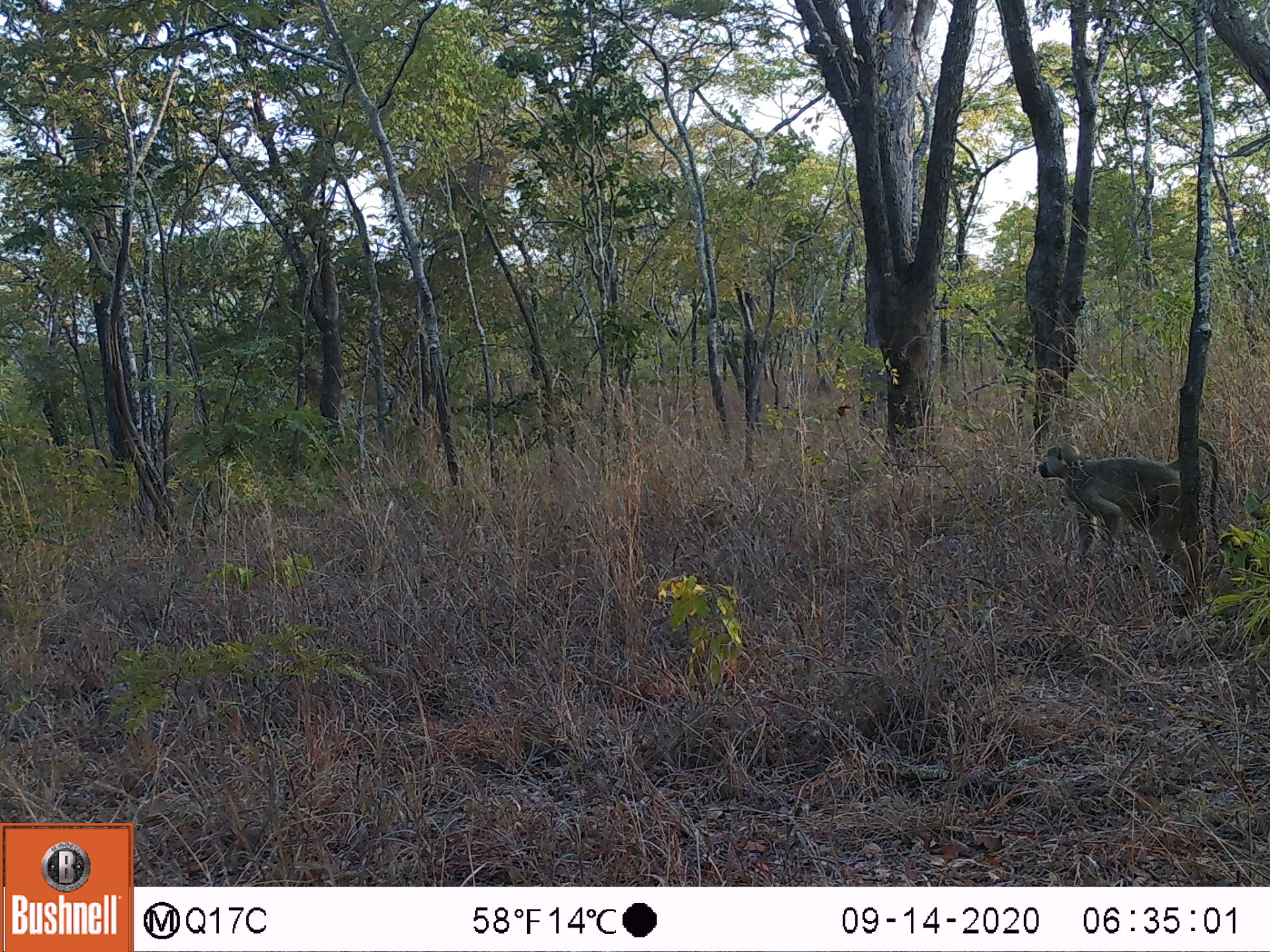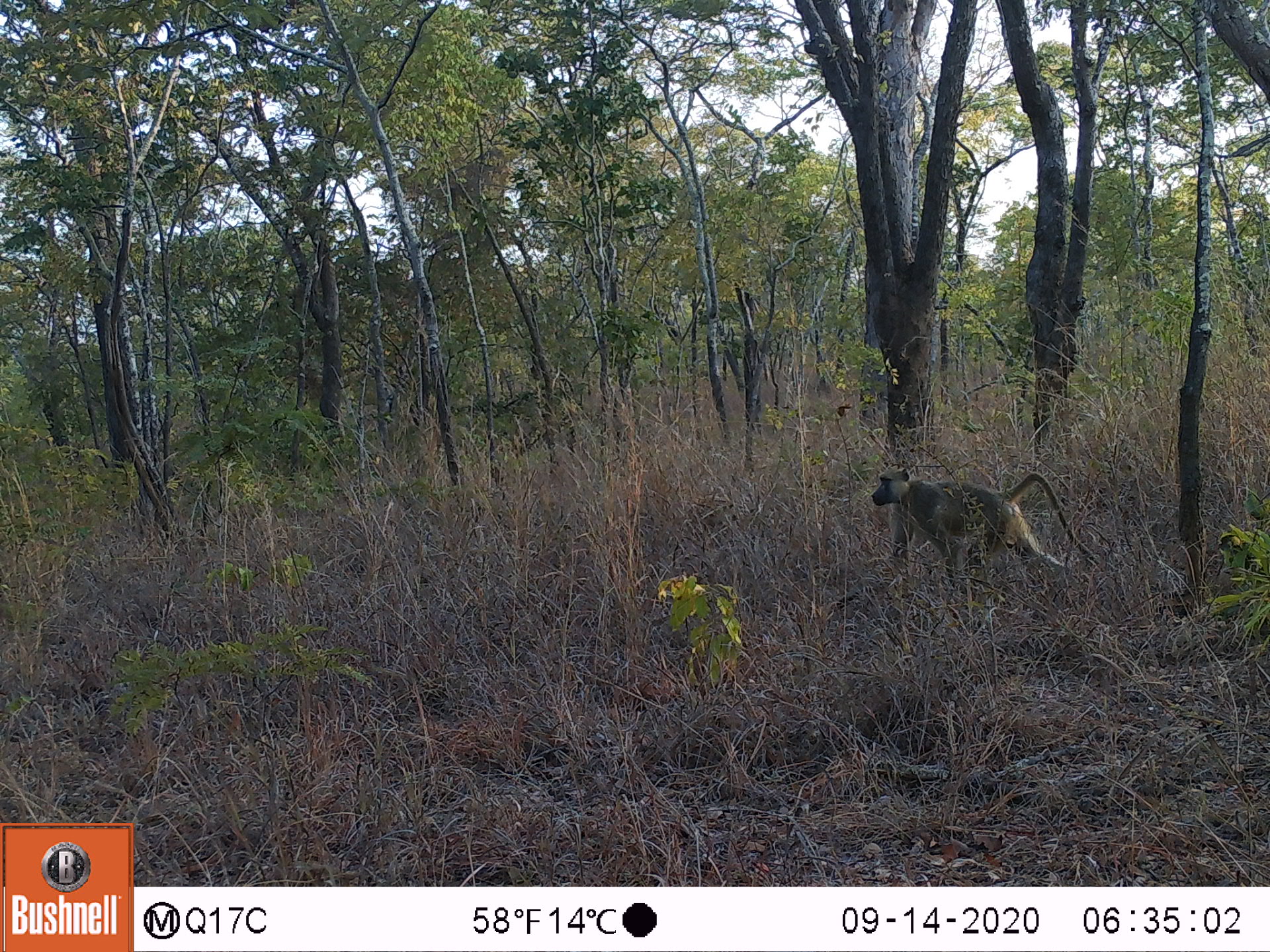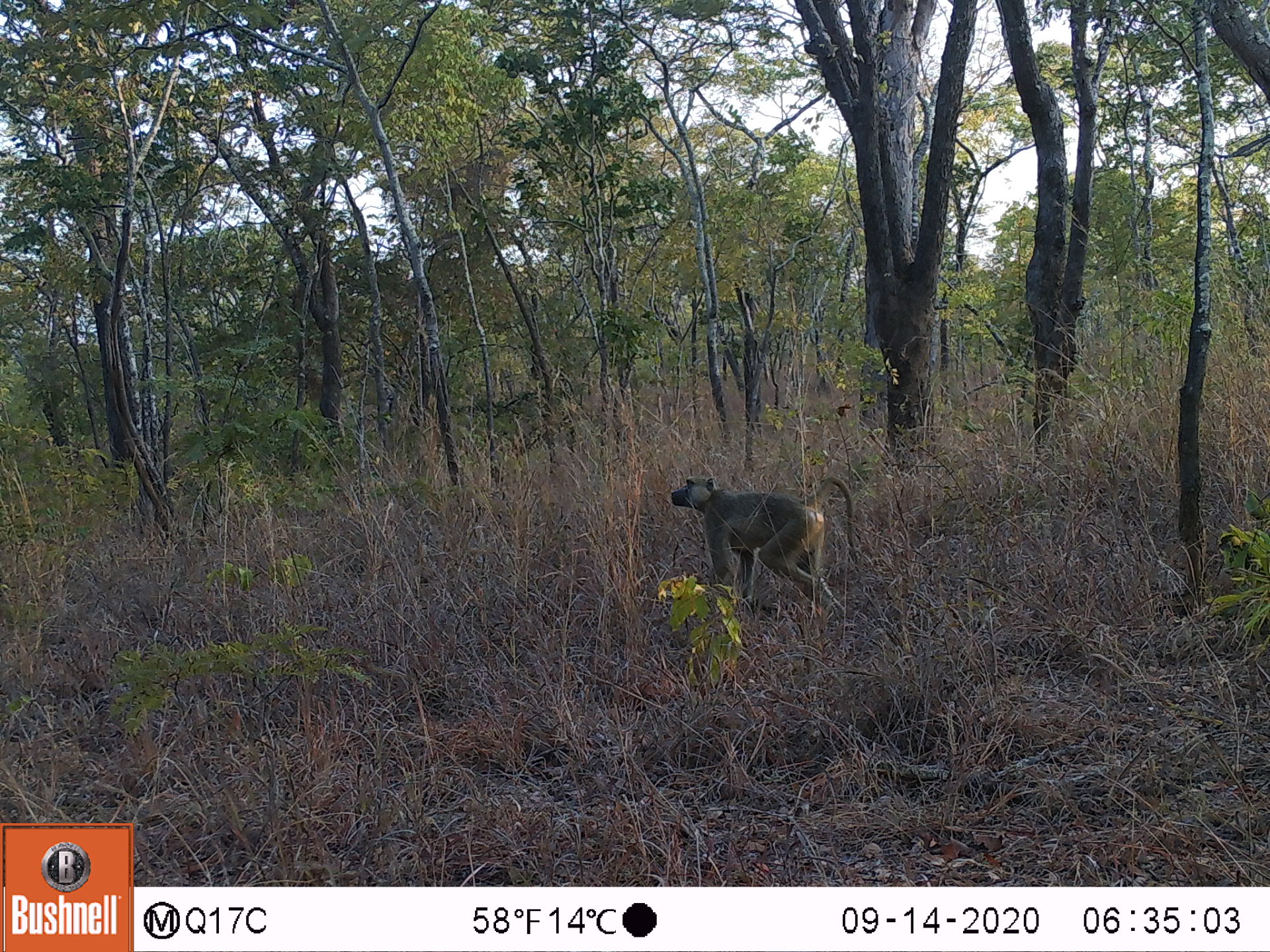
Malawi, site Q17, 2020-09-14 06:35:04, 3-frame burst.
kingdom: Animalia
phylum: Chordata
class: Mammalia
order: Primates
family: Cercopithecidae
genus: Papio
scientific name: Papio cynocephalus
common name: yellow baboon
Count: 1.